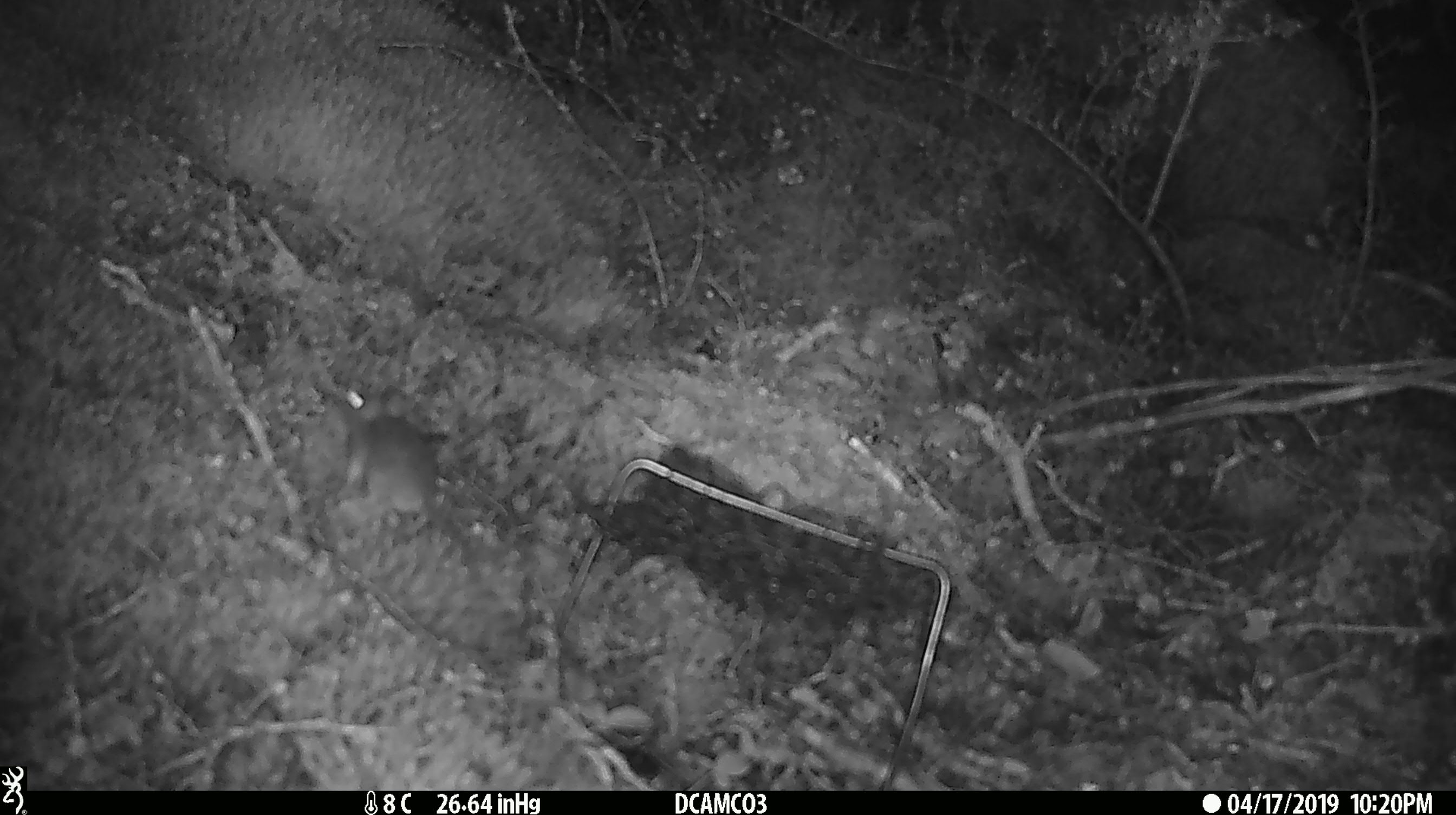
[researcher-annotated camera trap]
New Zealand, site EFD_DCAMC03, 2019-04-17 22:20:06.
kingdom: Animalia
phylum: Chordata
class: Mammalia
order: Rodentia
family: Muridae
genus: Mus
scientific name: Mus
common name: mouse